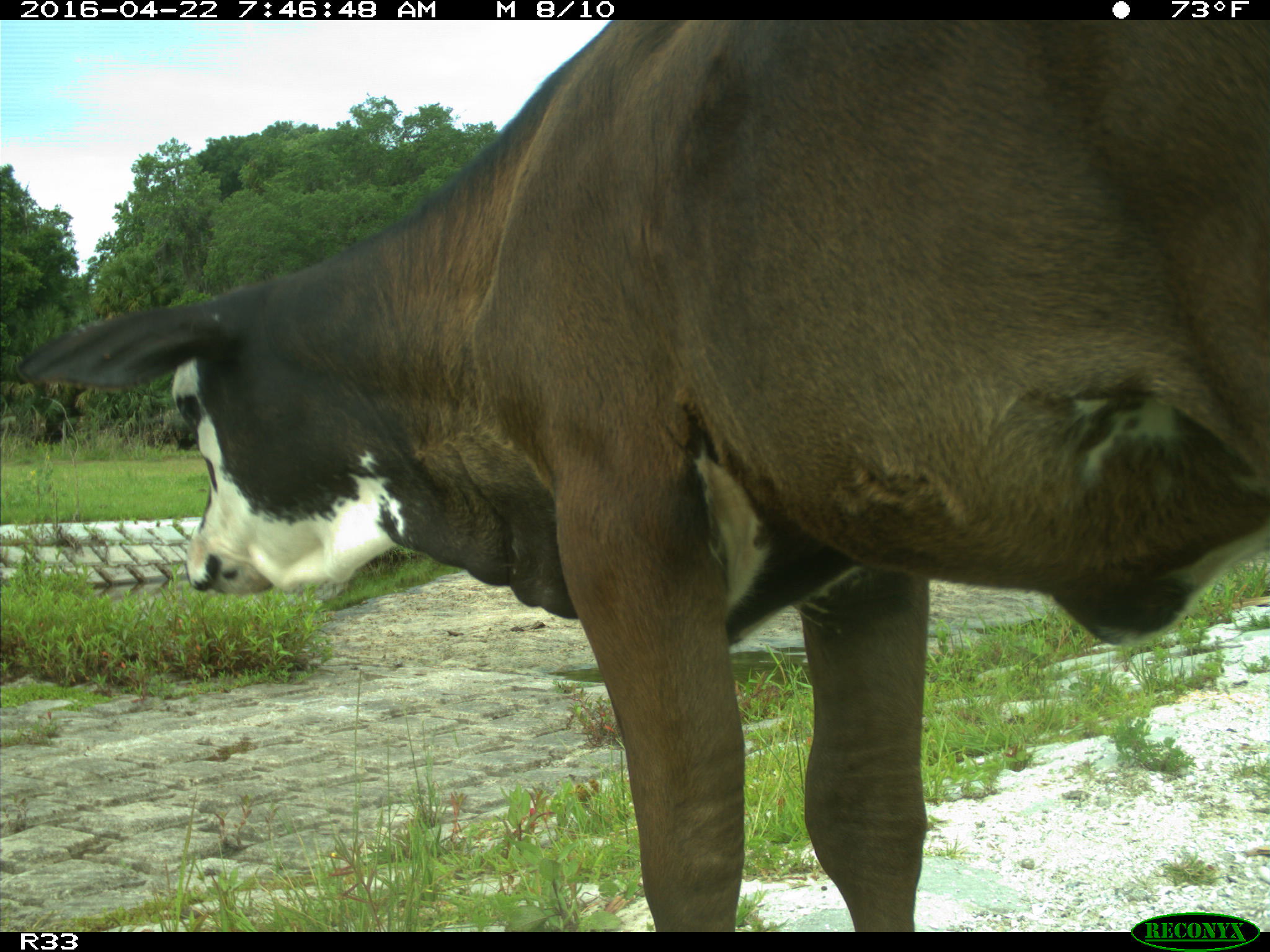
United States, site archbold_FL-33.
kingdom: Animalia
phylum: Chordata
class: Mammalia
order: Artiodactyla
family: Bovidae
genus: Bos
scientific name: Bos taurus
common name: domestic cow